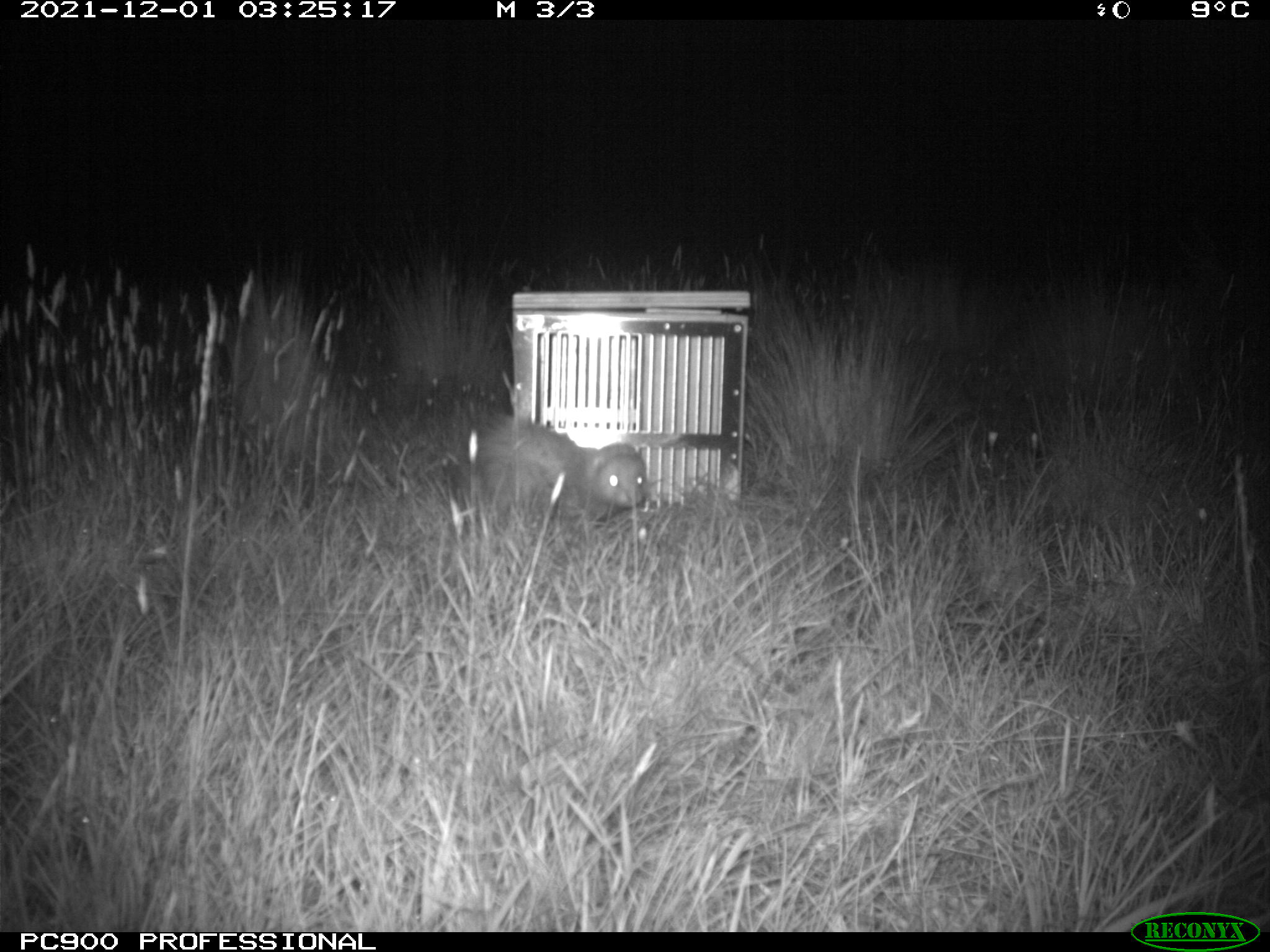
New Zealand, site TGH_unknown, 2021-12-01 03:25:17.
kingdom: Animalia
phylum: Chordata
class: Mammalia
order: Carnivora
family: Mustelidae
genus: Mustela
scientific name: Mustela furo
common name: ferret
Ferret (Mustela furo).